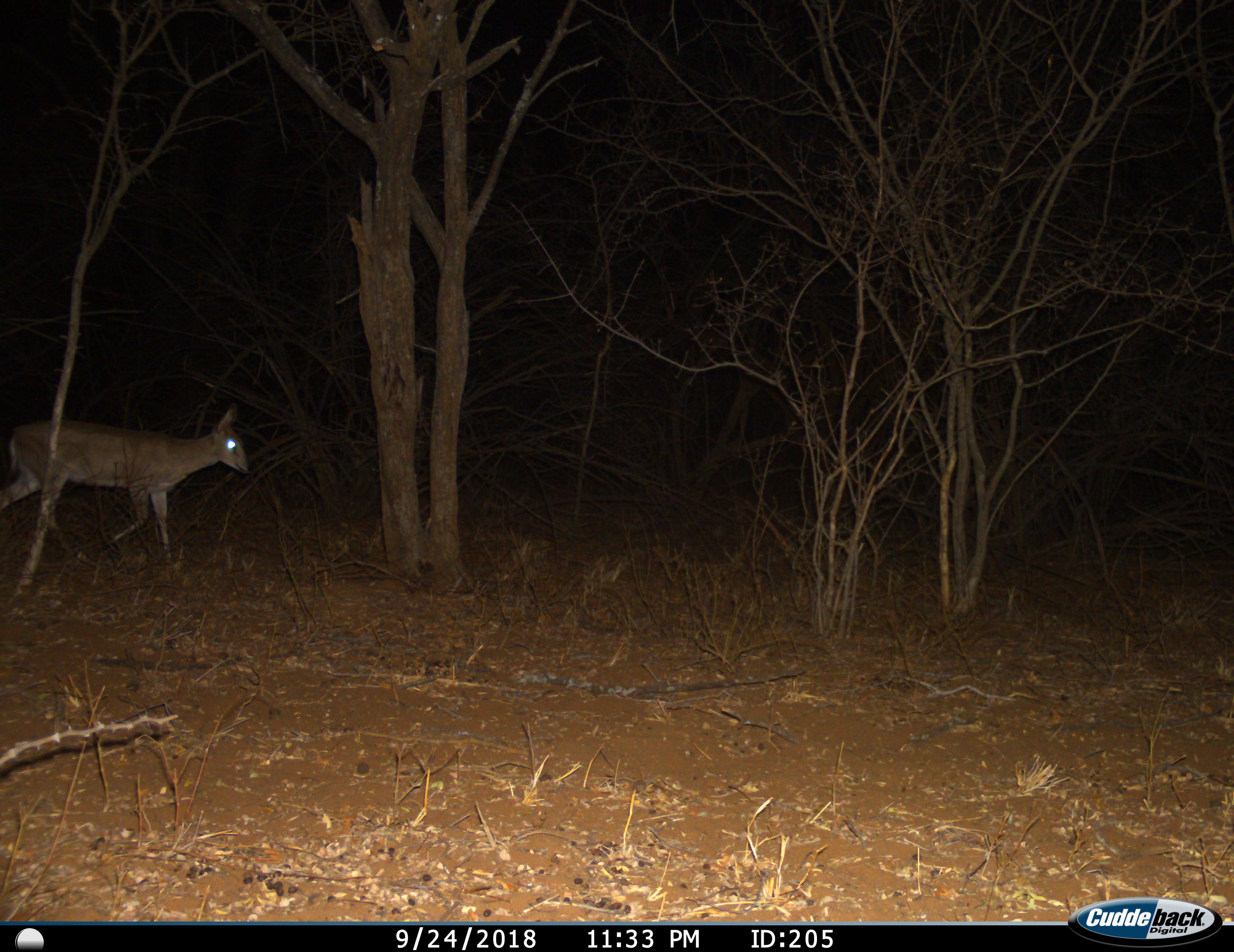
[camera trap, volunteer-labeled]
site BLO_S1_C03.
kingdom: Animalia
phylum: Chordata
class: Mammalia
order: Artiodactyla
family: Bovidae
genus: Sylvicapra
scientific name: Sylvicapra grimmia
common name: common duiker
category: duikercommongrey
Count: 1.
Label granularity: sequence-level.